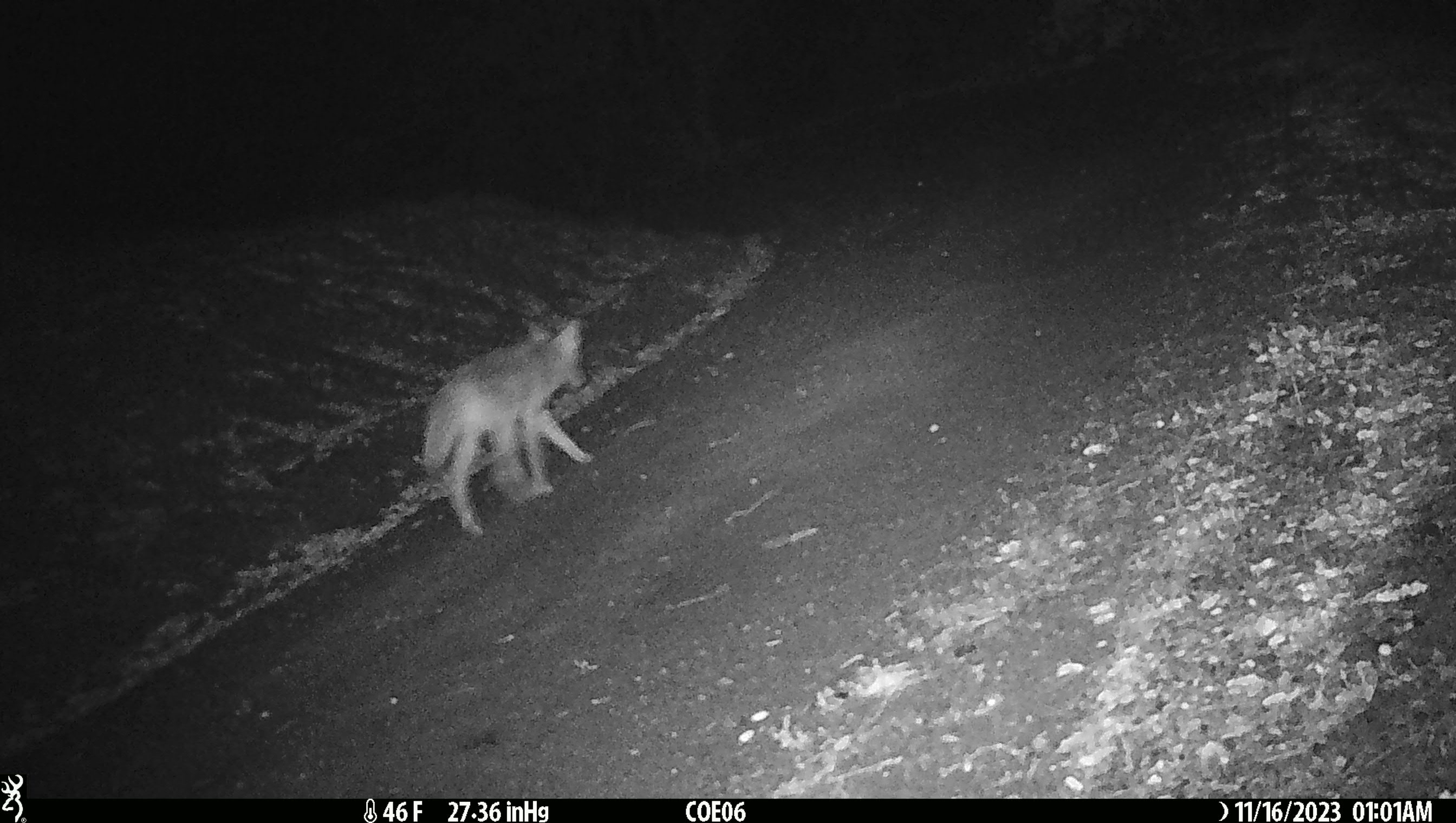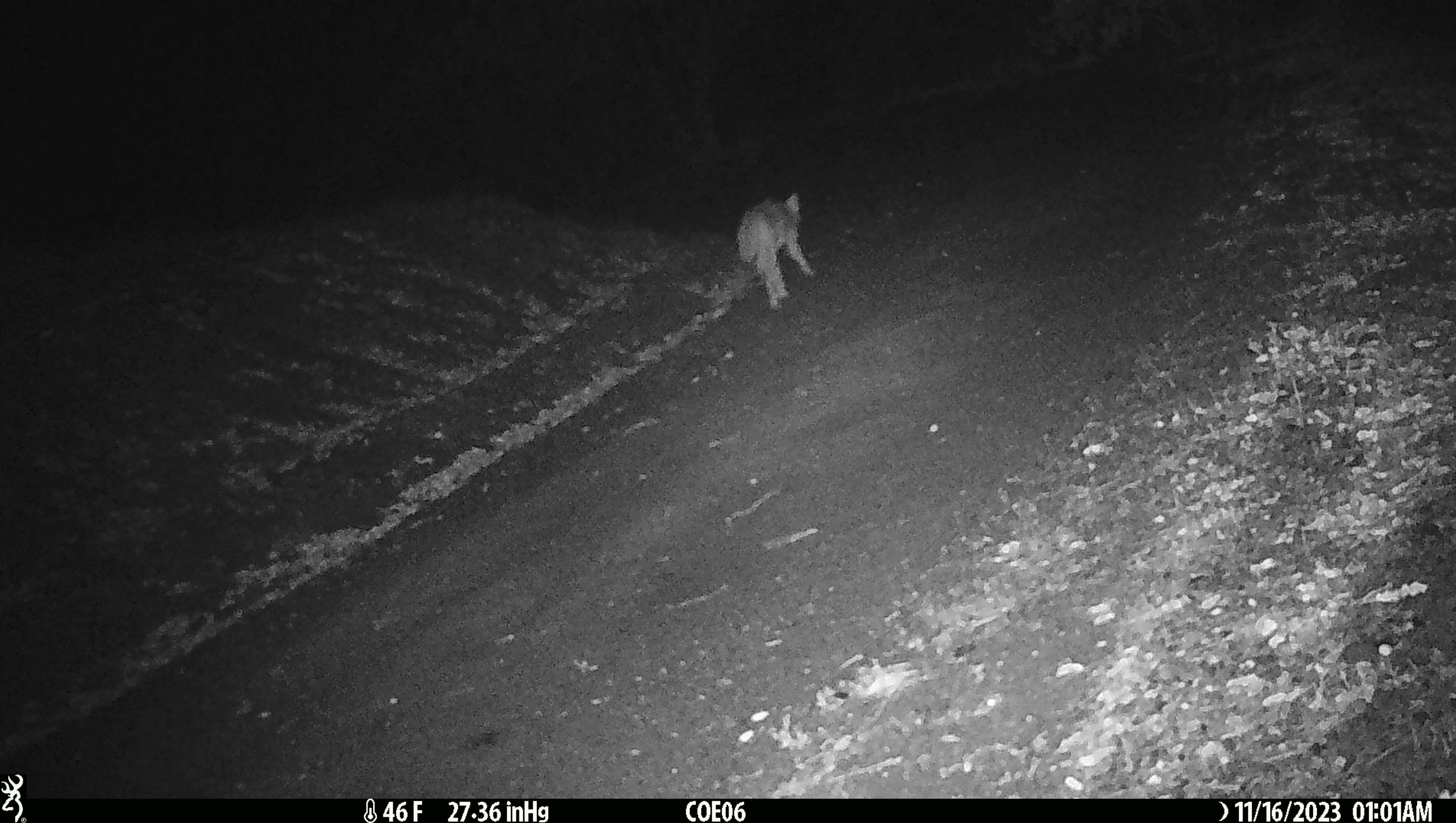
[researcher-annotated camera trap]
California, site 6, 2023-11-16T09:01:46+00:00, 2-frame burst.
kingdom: Animalia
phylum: Chordata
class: Mammalia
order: Carnivora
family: Canidae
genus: Canis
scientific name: Canis latrans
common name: coyote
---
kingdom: Animalia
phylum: Chordata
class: Mammalia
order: Carnivora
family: Felidae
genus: Lynx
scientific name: Lynx rufus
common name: bobcat